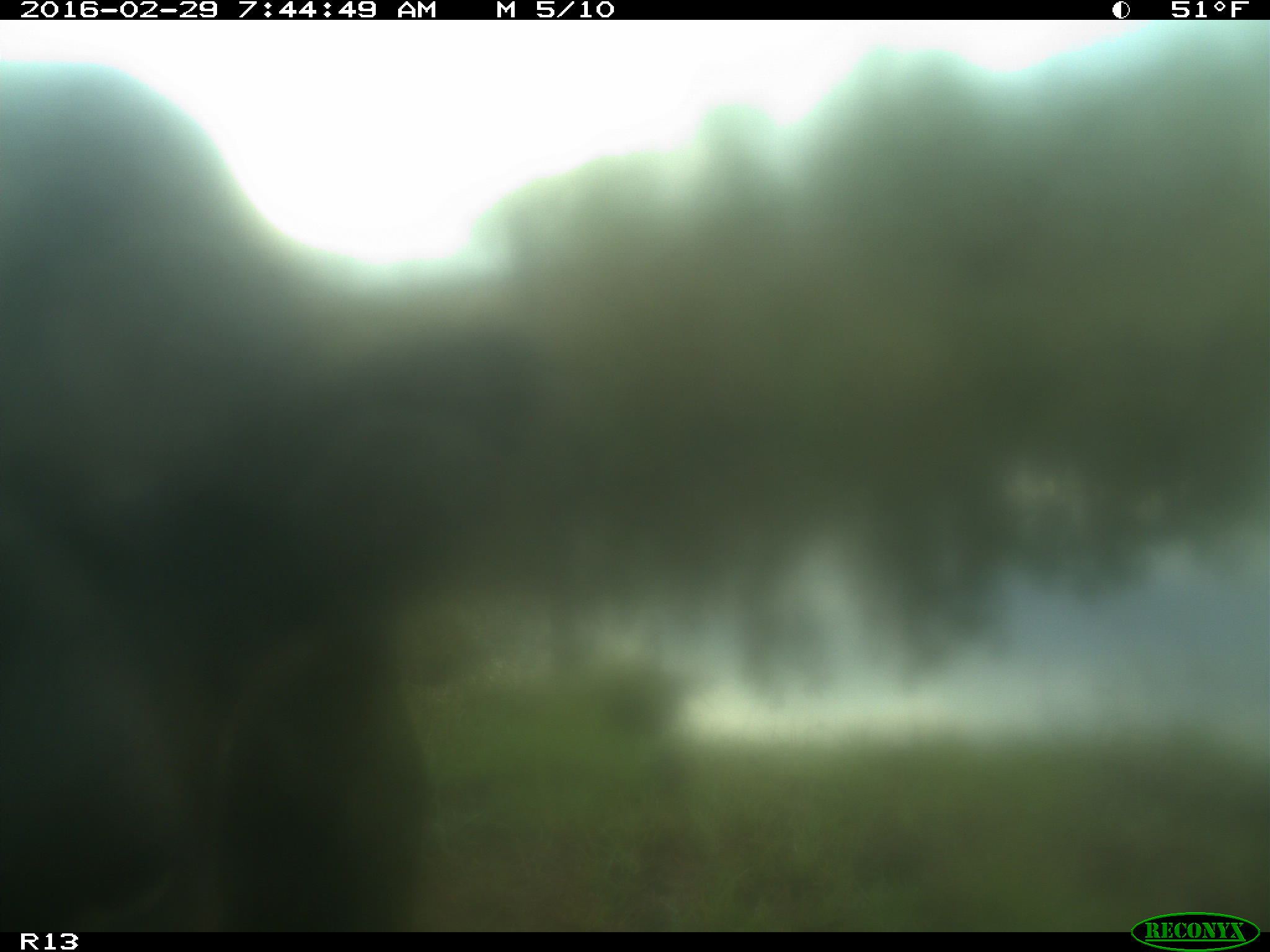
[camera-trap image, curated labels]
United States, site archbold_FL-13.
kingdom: Animalia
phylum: Chordata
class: Mammalia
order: Artiodactyla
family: Bovidae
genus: Bos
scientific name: Bos taurus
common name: domestic cow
Bos taurus (domestic cow).